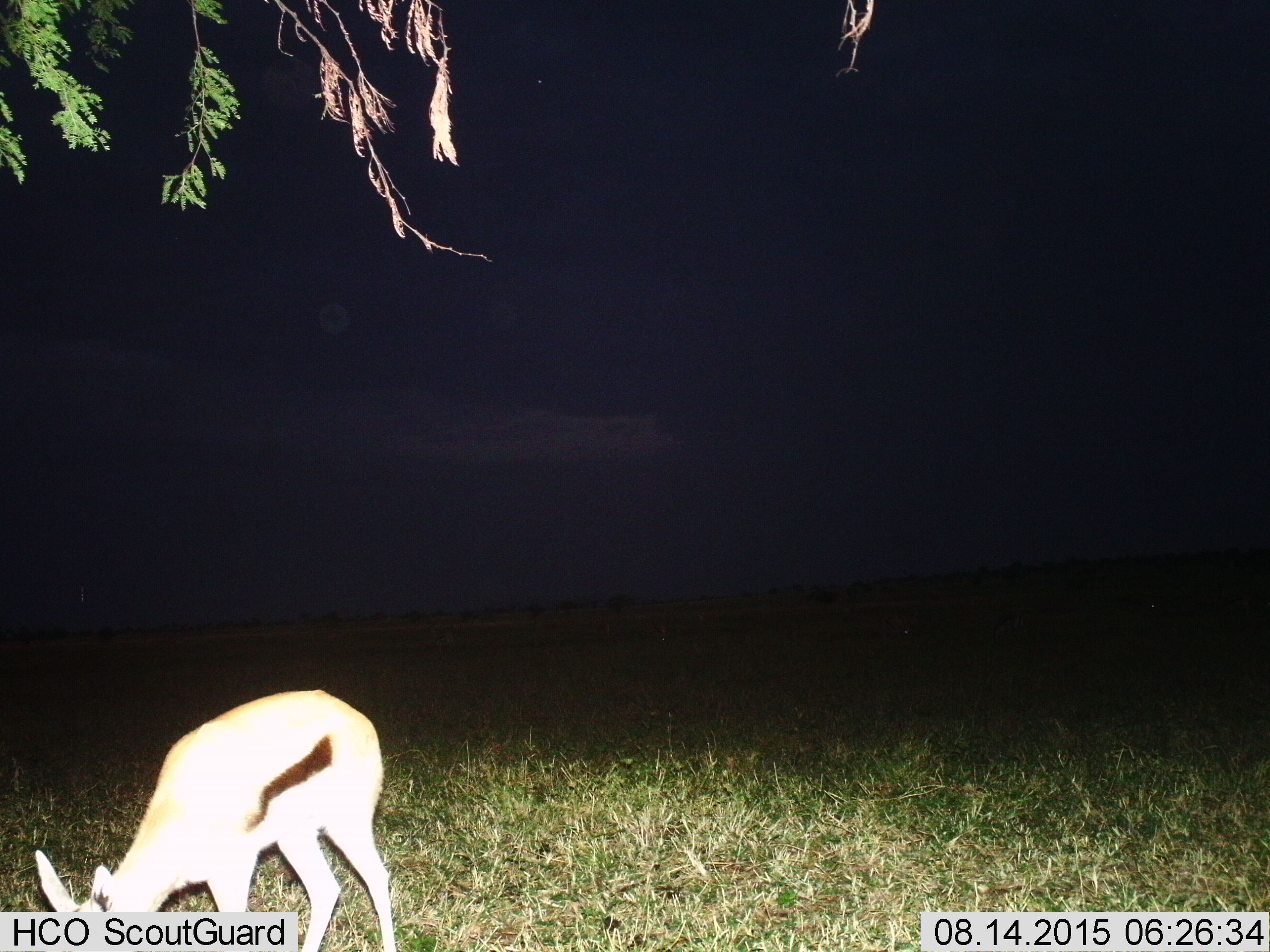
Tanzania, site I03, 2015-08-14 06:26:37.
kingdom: Animalia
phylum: Chordata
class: Mammalia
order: Artiodactyla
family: Bovidae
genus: Eudorcas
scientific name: Eudorcas thomsonii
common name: thomson's gazelle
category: gazellethomsons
Gazellethomsons (thomson's gazelle) (Eudorcas thomsonii), count 1. Behavior (volunteer vote fractions): standing 33%, resting 0%, moving 11%, interacting 0%. Young present (vote fraction): 0%. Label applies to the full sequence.